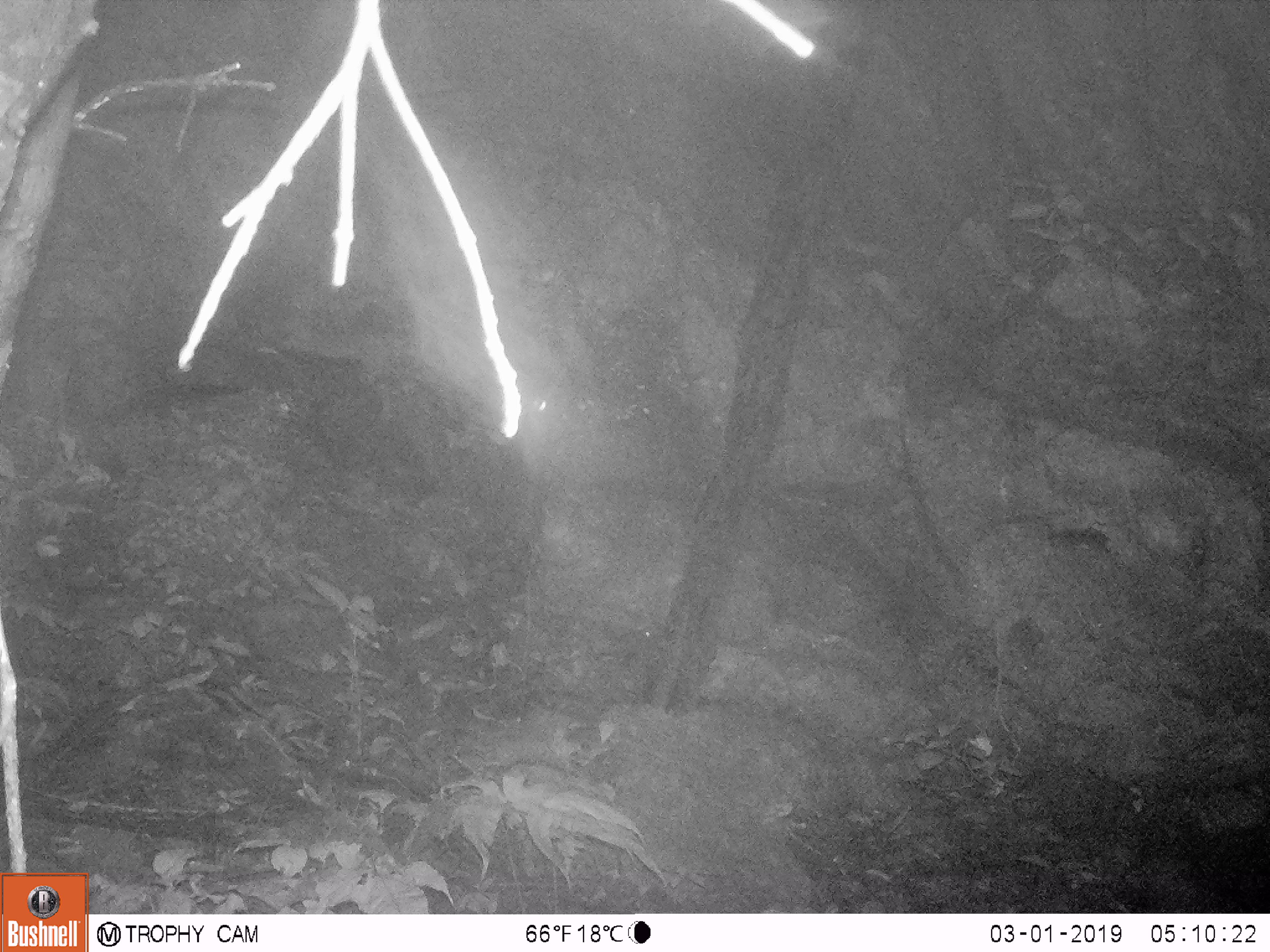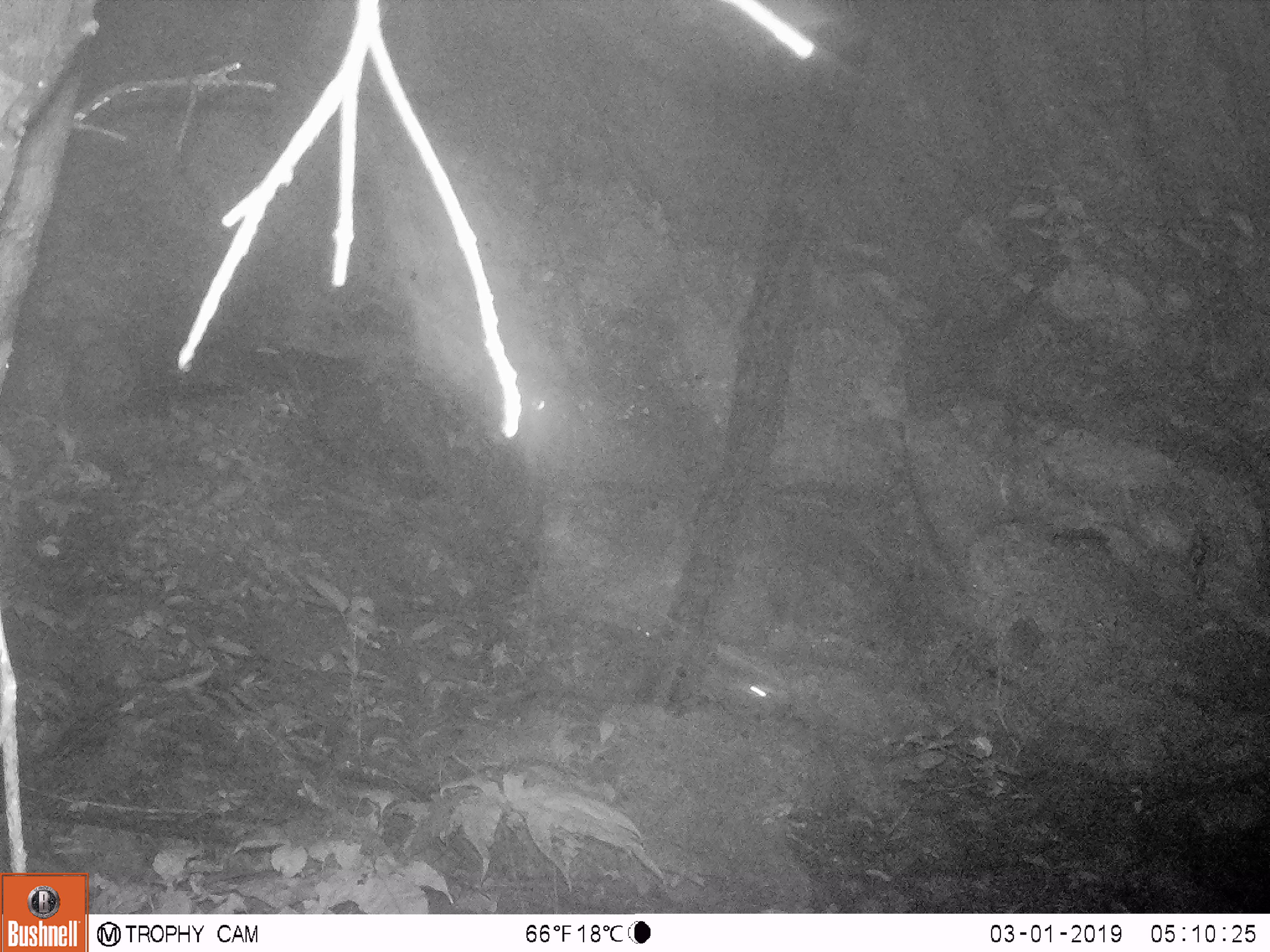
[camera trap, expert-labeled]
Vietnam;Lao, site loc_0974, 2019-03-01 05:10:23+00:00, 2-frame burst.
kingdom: Animalia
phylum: Chordata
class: Mammalia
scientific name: Mammalia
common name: mammal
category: unidentified small mammal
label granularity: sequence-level